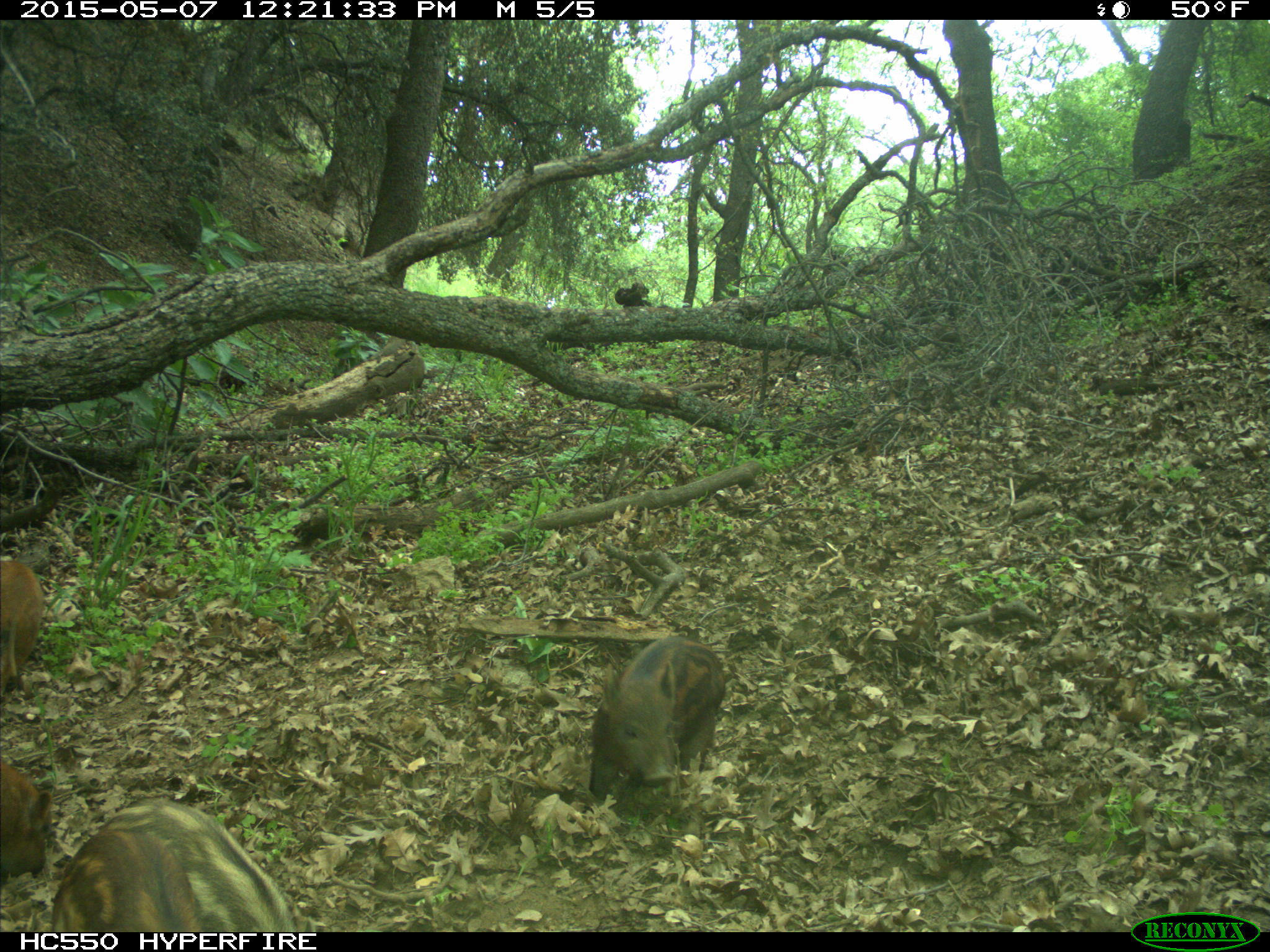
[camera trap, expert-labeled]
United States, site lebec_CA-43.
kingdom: Animalia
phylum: Chordata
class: Mammalia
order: Artiodactyla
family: Suidae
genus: Sus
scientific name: Sus scrofa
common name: wild boar